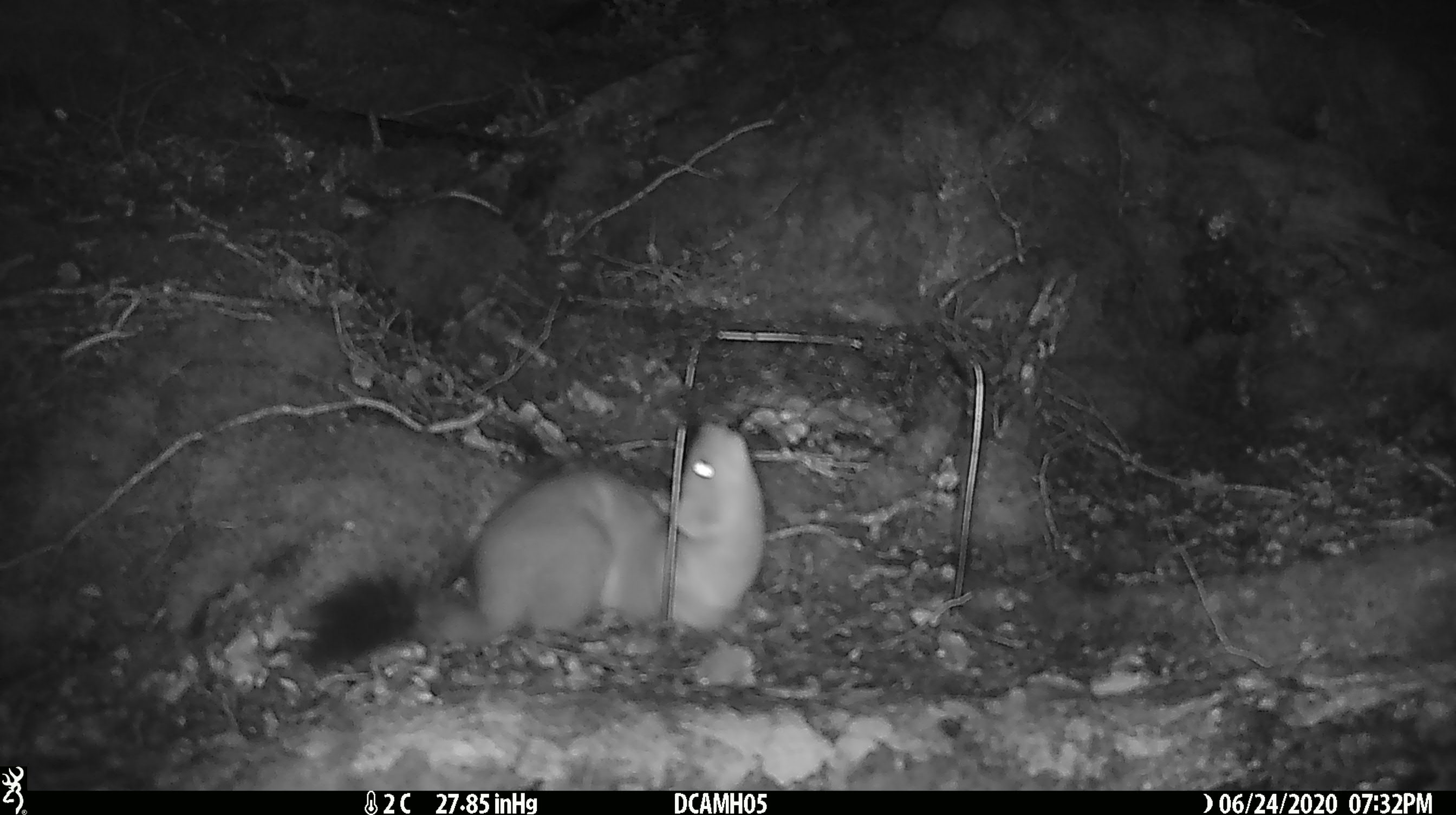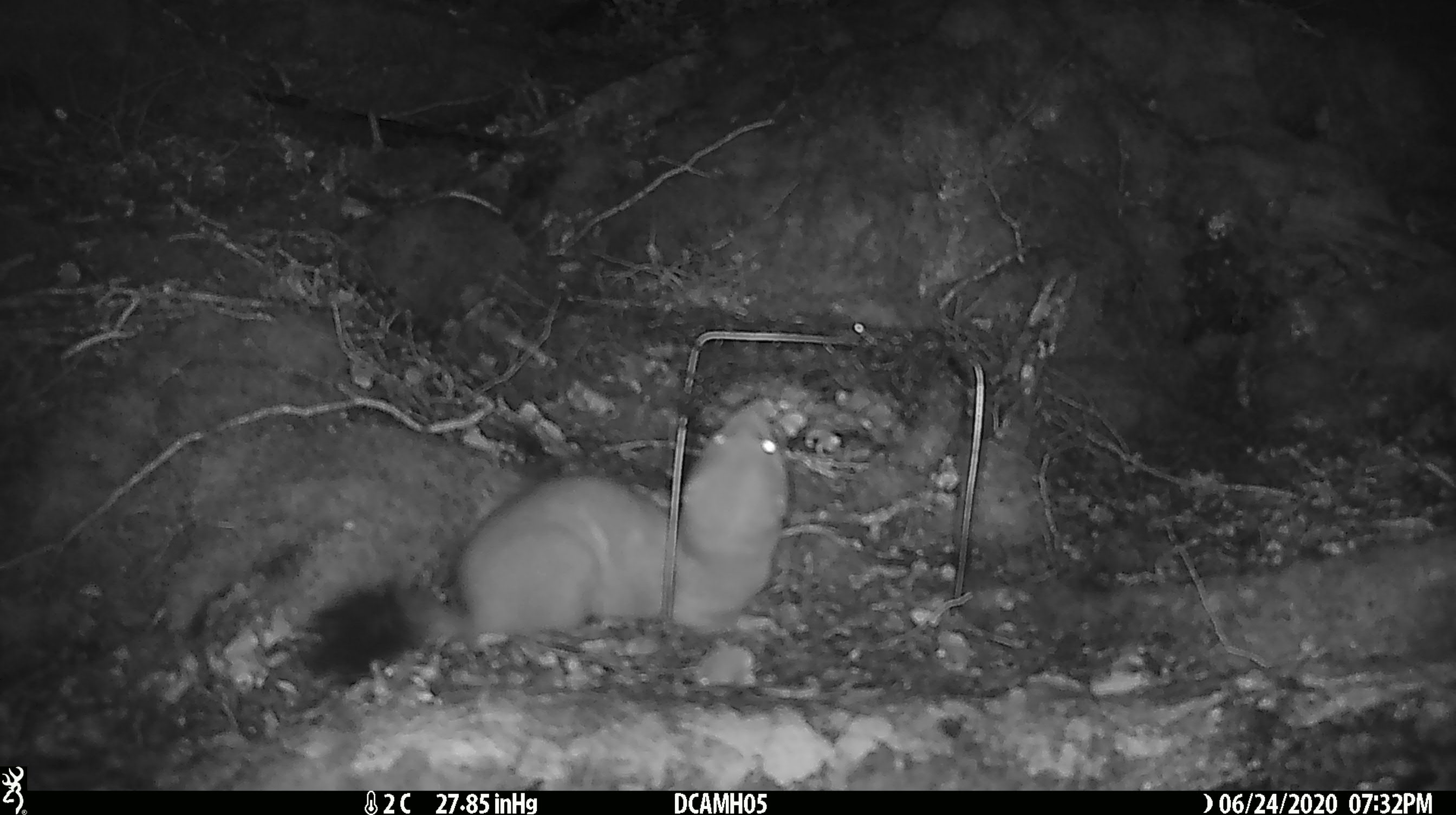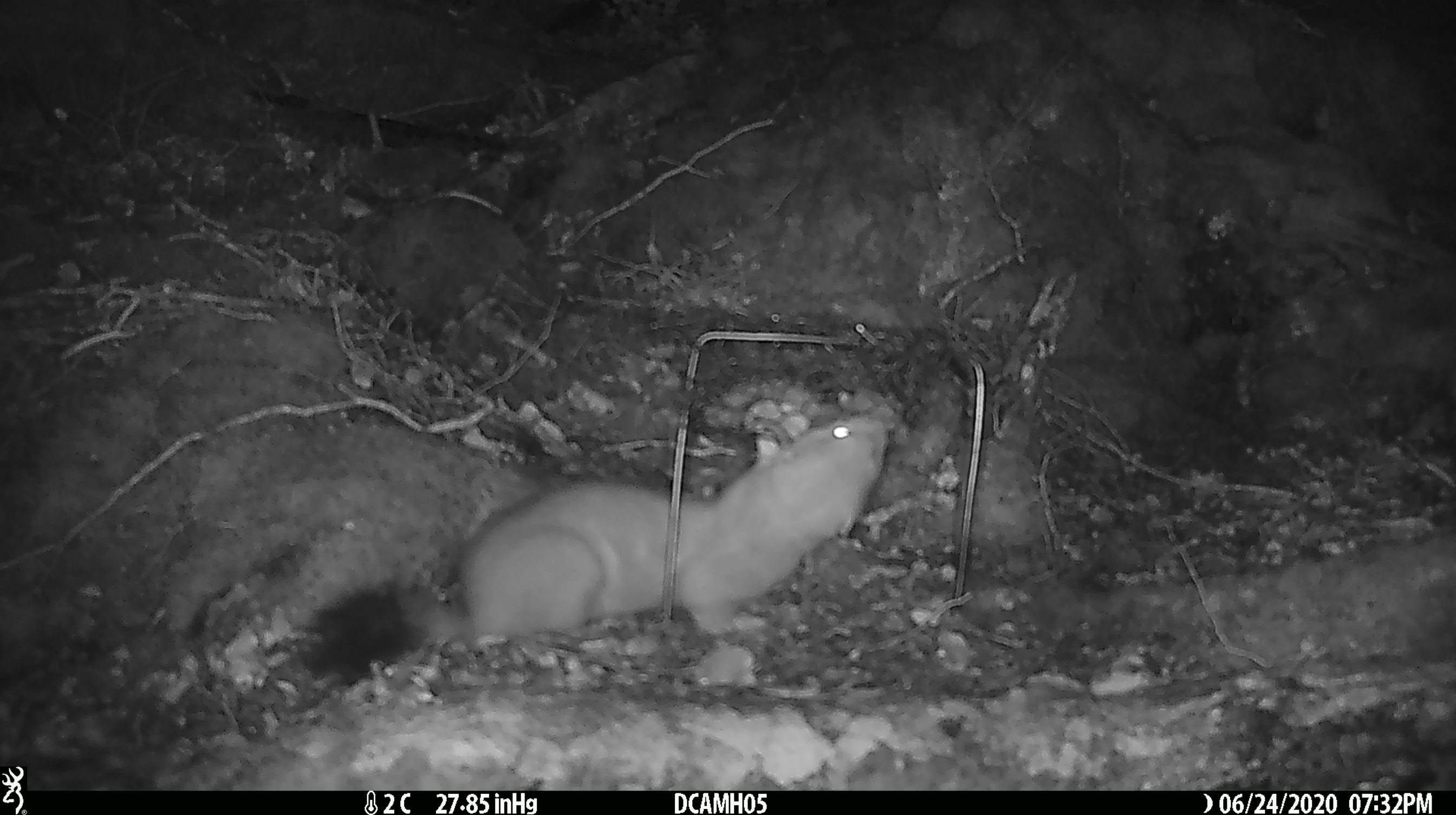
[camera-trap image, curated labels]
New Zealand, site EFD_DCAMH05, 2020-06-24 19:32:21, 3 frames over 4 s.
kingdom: Animalia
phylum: Chordata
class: Mammalia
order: Carnivora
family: Mustelidae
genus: Mustela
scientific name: Mustela erminea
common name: stoat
Stoat (Mustela erminea).